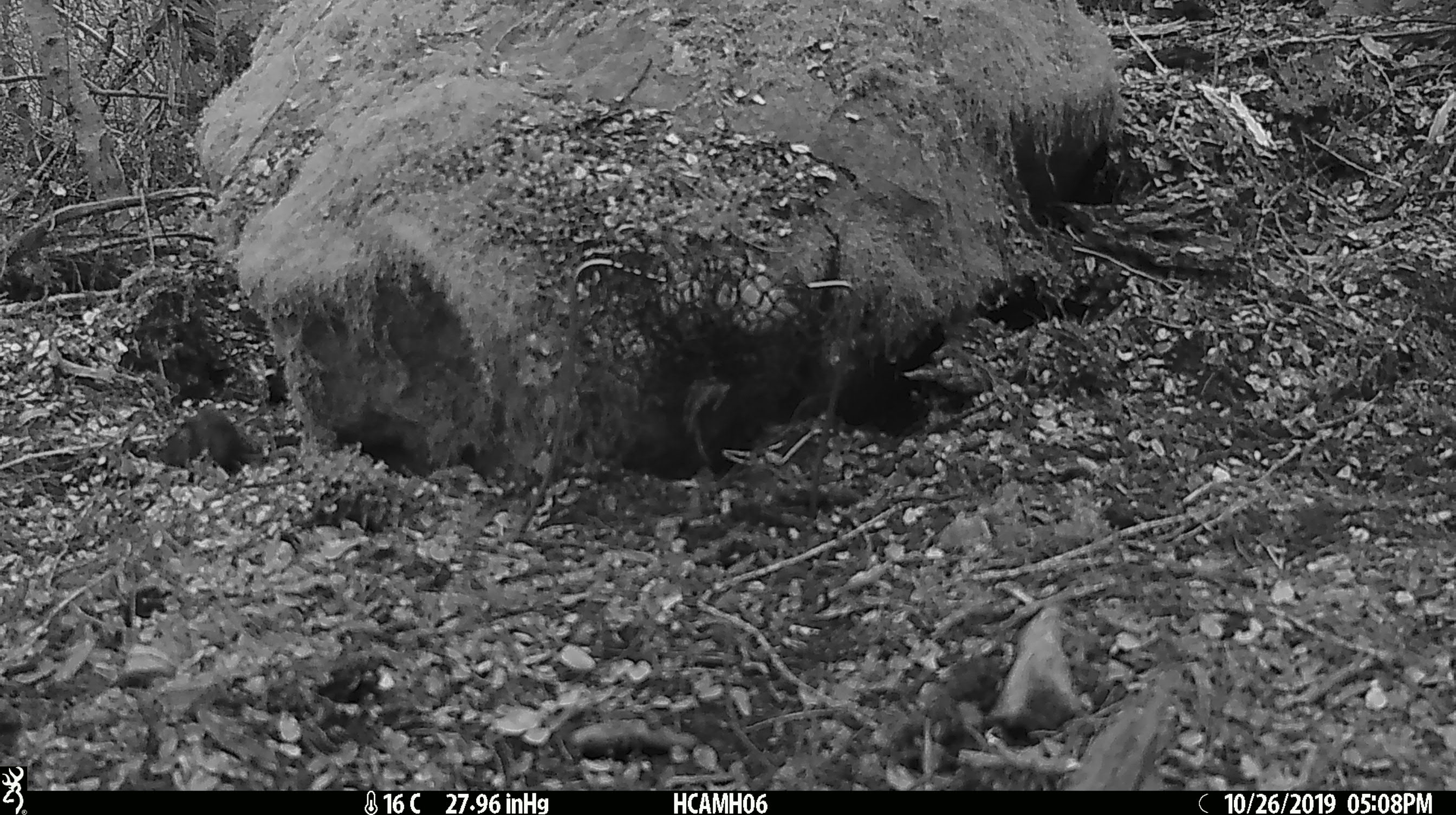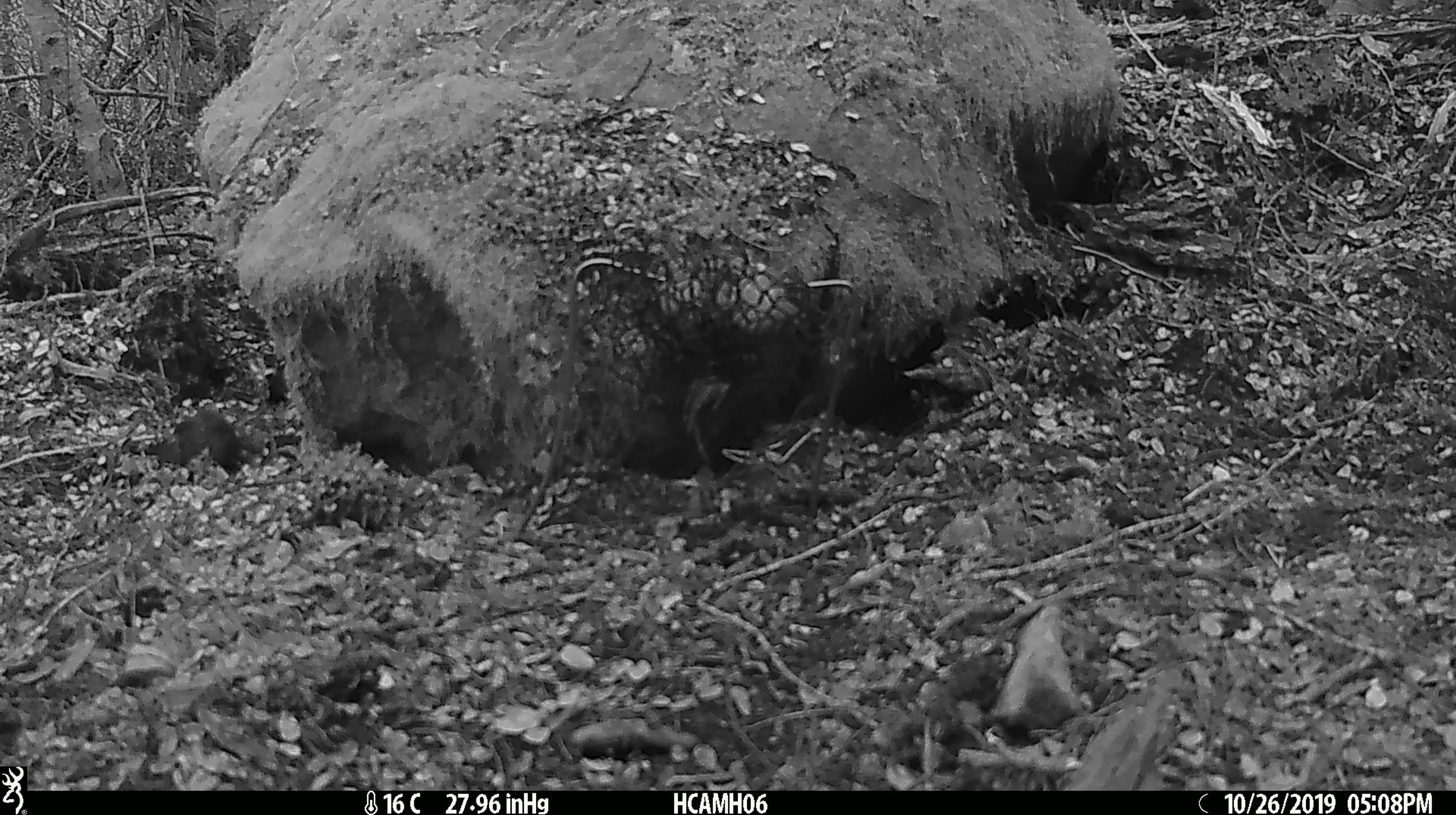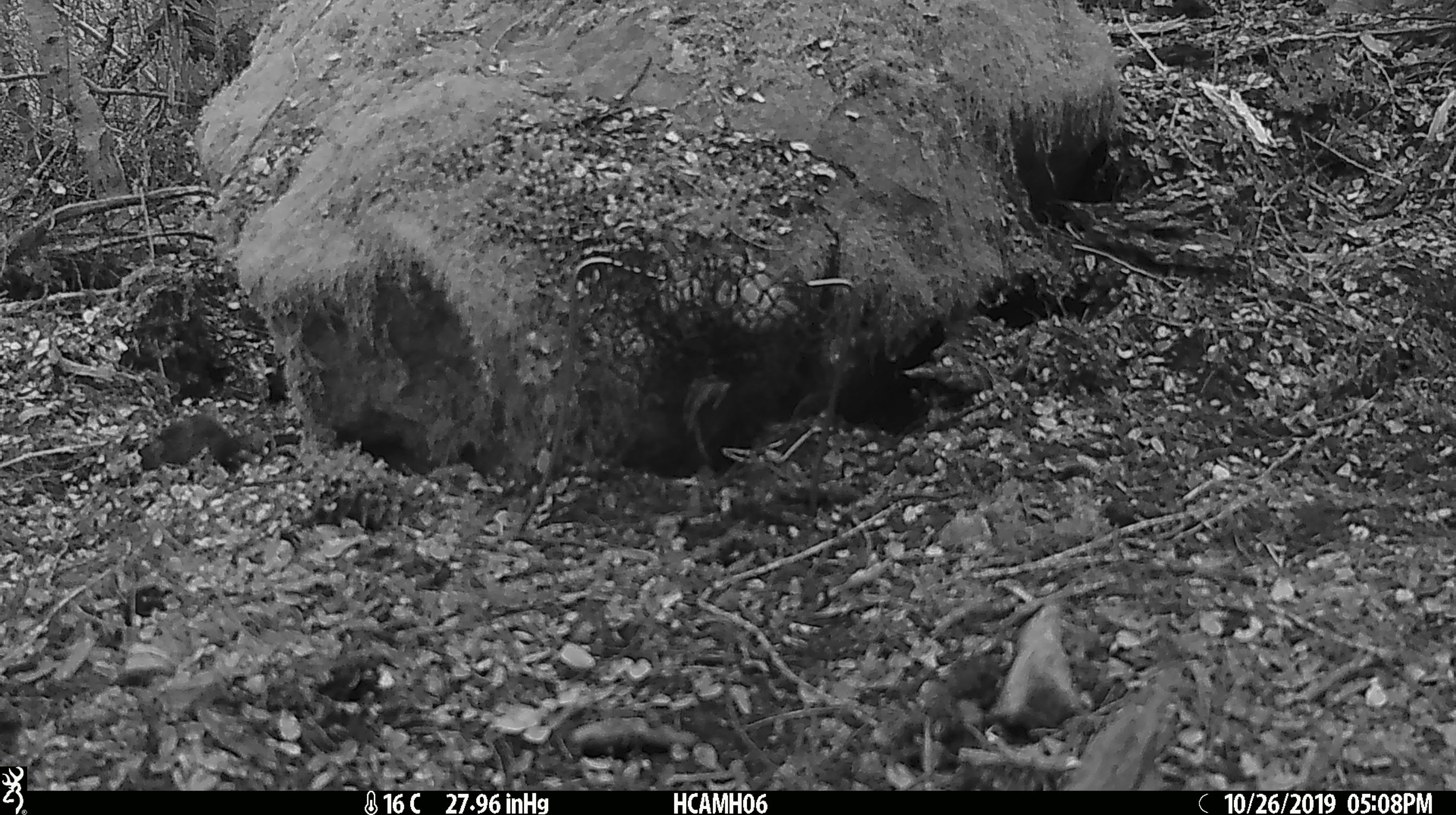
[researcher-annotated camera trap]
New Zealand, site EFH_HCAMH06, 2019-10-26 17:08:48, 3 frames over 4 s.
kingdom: Animalia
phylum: Chordata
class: Mammalia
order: Rodentia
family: Muridae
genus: Mus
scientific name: Mus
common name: mouse